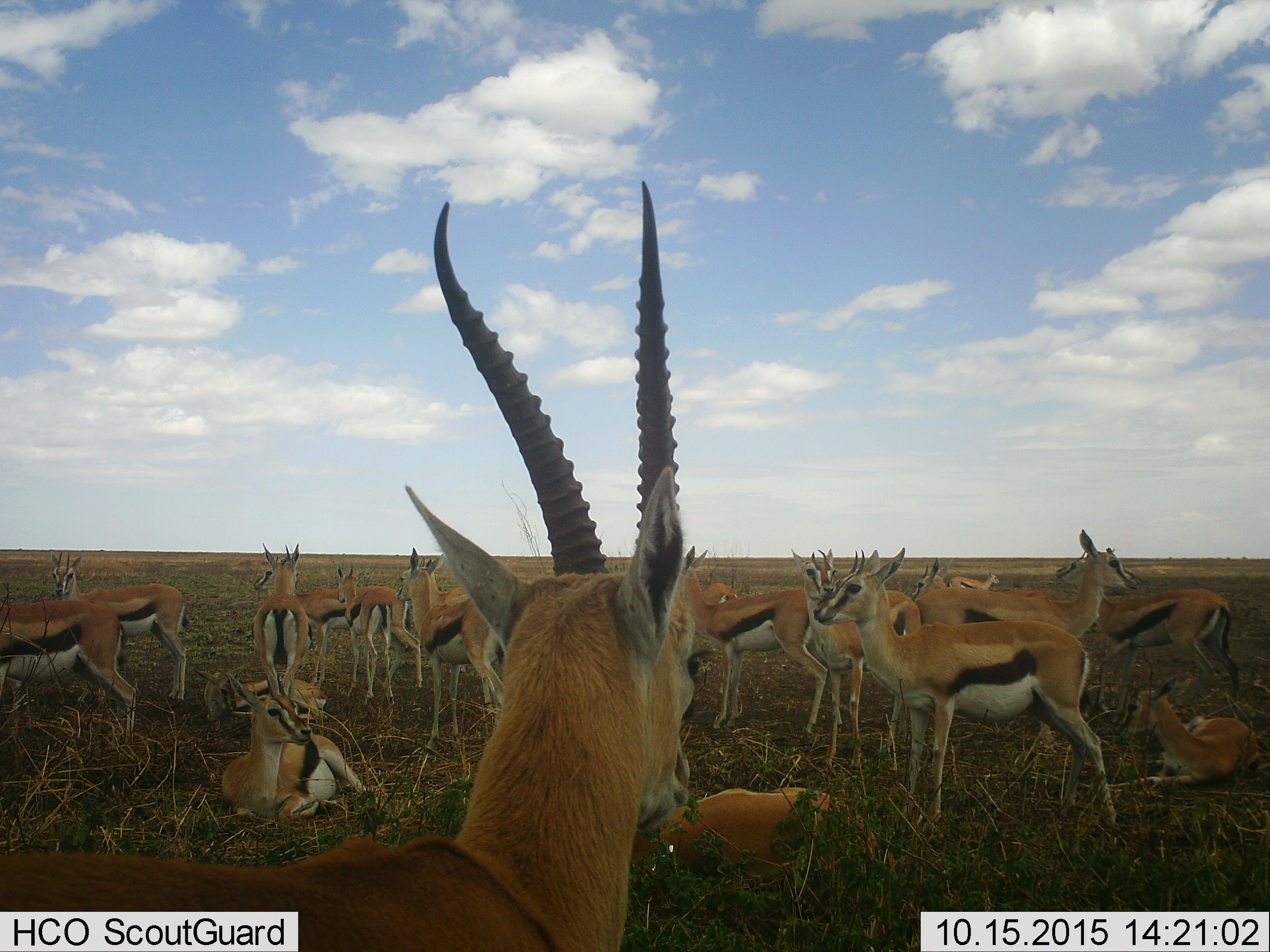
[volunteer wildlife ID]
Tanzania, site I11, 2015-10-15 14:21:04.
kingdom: Animalia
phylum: Chordata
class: Mammalia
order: Artiodactyla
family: Bovidae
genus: Eudorcas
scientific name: Eudorcas thomsonii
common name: thomson's gazelle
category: gazellethomsons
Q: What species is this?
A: Gazellethomsons (thomson's gazelle) (Eudorcas thomsonii).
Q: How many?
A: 11-50.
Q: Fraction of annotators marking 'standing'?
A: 100%.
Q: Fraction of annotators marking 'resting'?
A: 90%.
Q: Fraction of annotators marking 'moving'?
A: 0%.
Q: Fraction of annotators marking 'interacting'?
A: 0%.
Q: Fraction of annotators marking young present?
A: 10%.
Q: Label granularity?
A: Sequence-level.